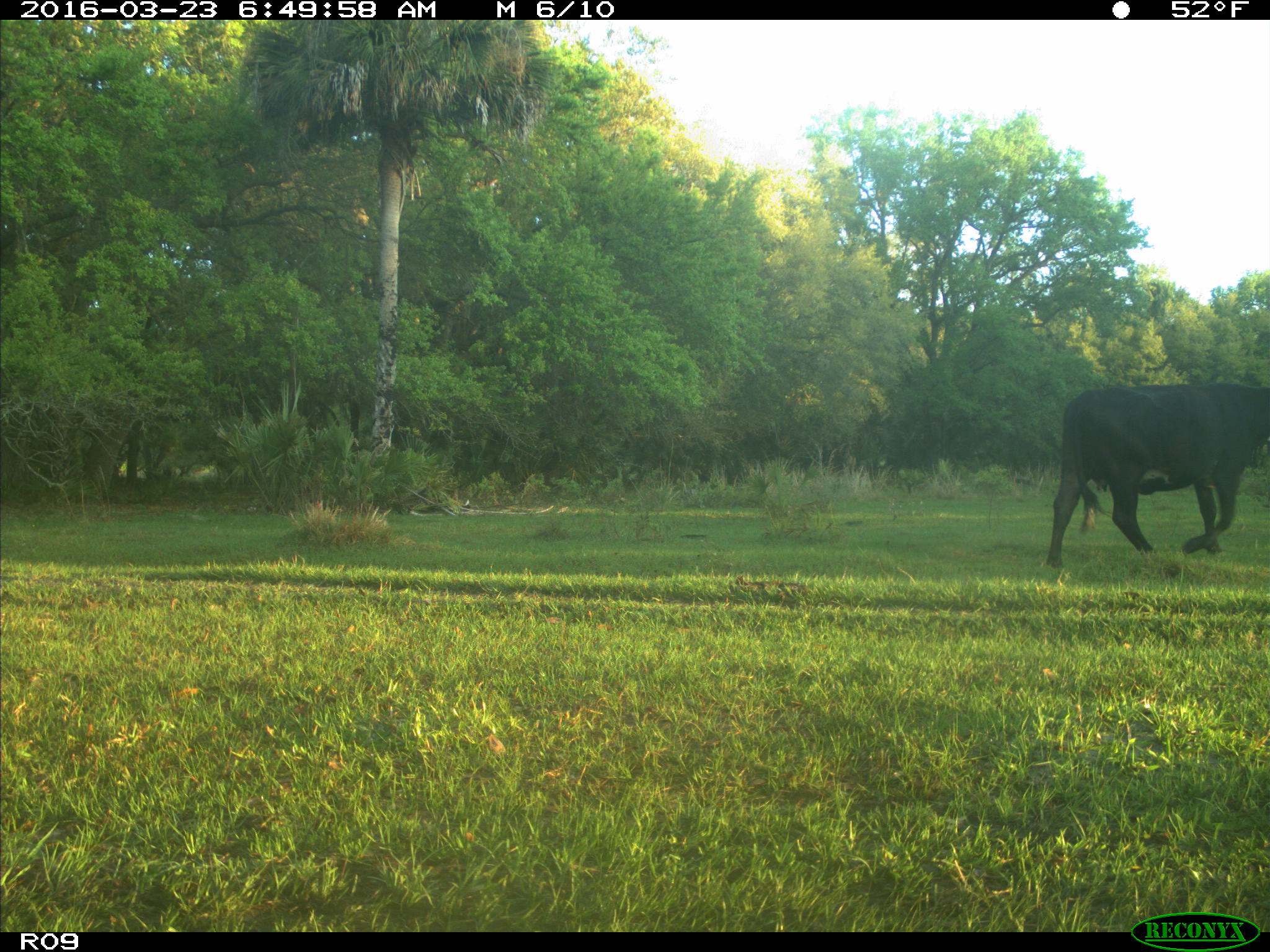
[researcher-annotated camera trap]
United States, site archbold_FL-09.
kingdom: Animalia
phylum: Chordata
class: Mammalia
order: Artiodactyla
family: Bovidae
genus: Bos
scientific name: Bos taurus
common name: domestic cow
Bos taurus (domestic cow).